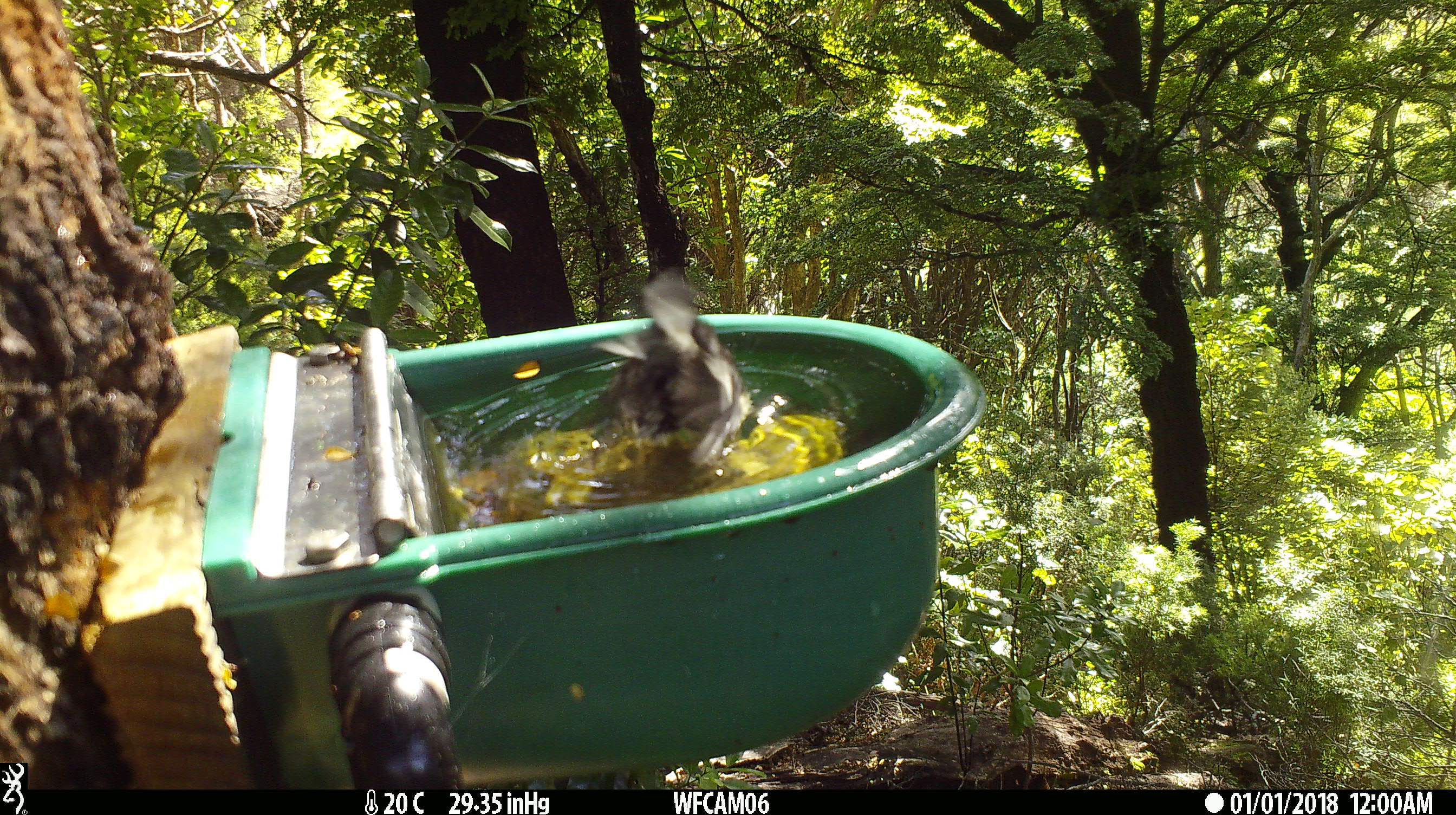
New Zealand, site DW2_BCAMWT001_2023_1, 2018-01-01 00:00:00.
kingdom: Animalia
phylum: Chordata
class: Aves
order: Passeriformes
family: Petroicidae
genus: Petroica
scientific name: Petroica macrocephala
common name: tomtit